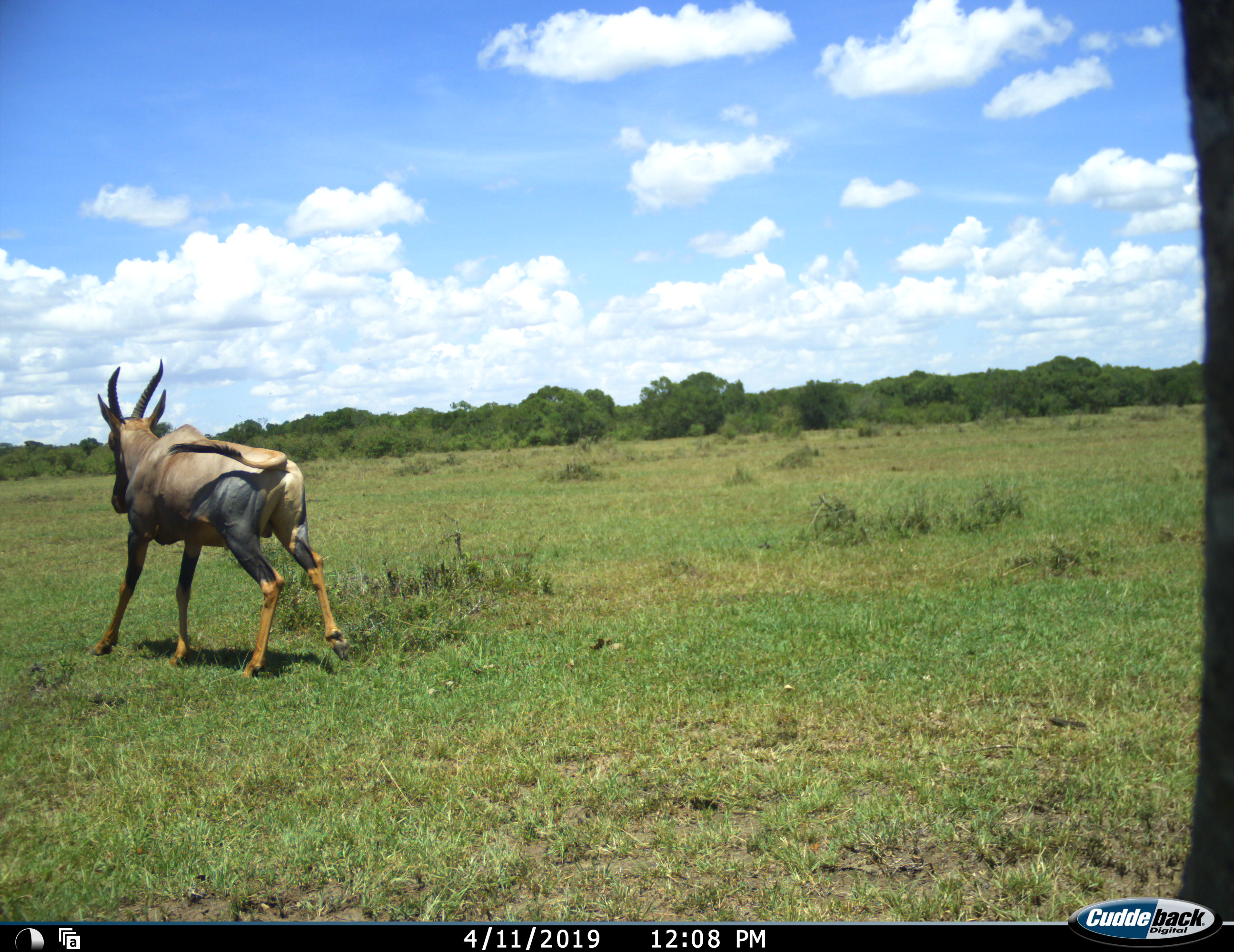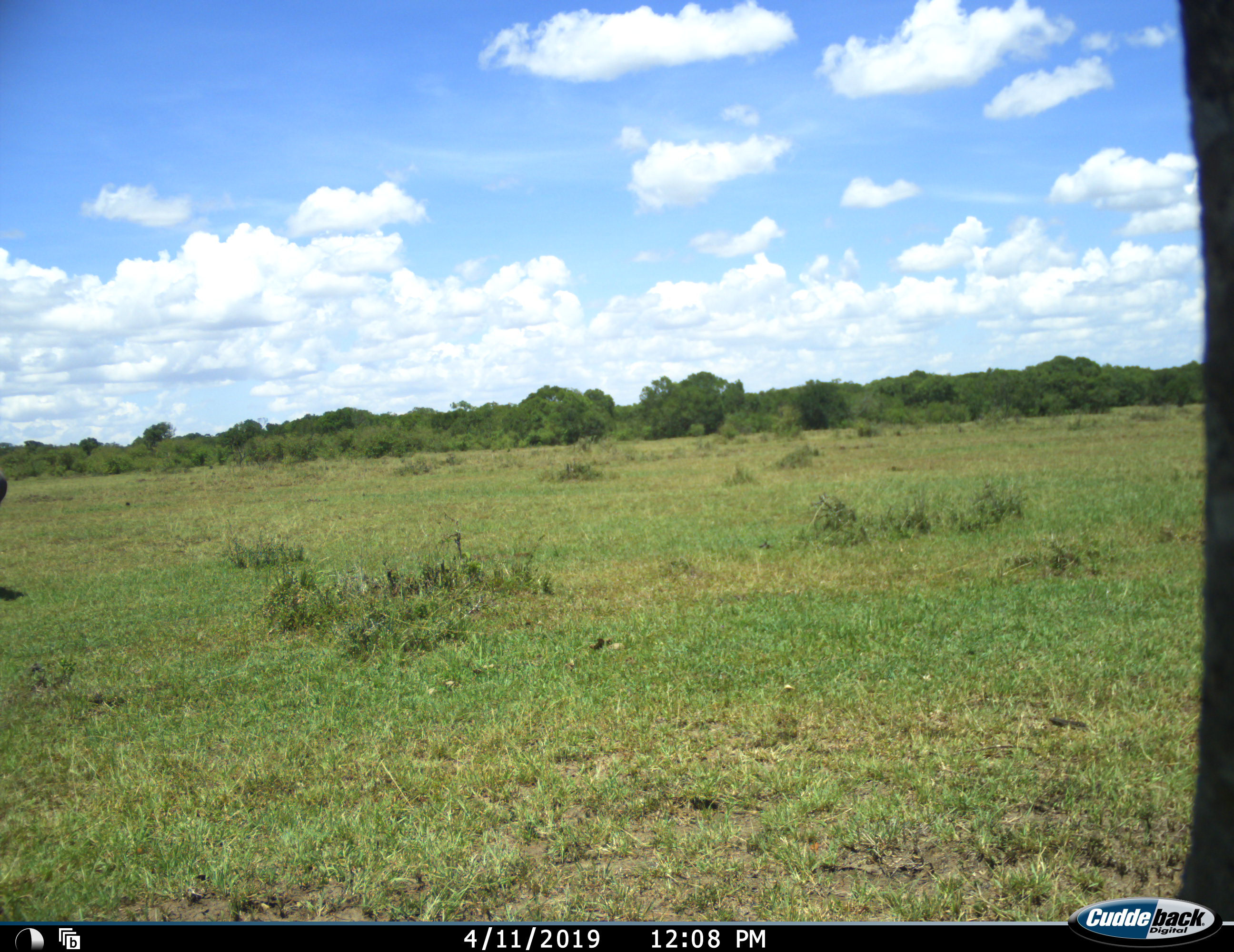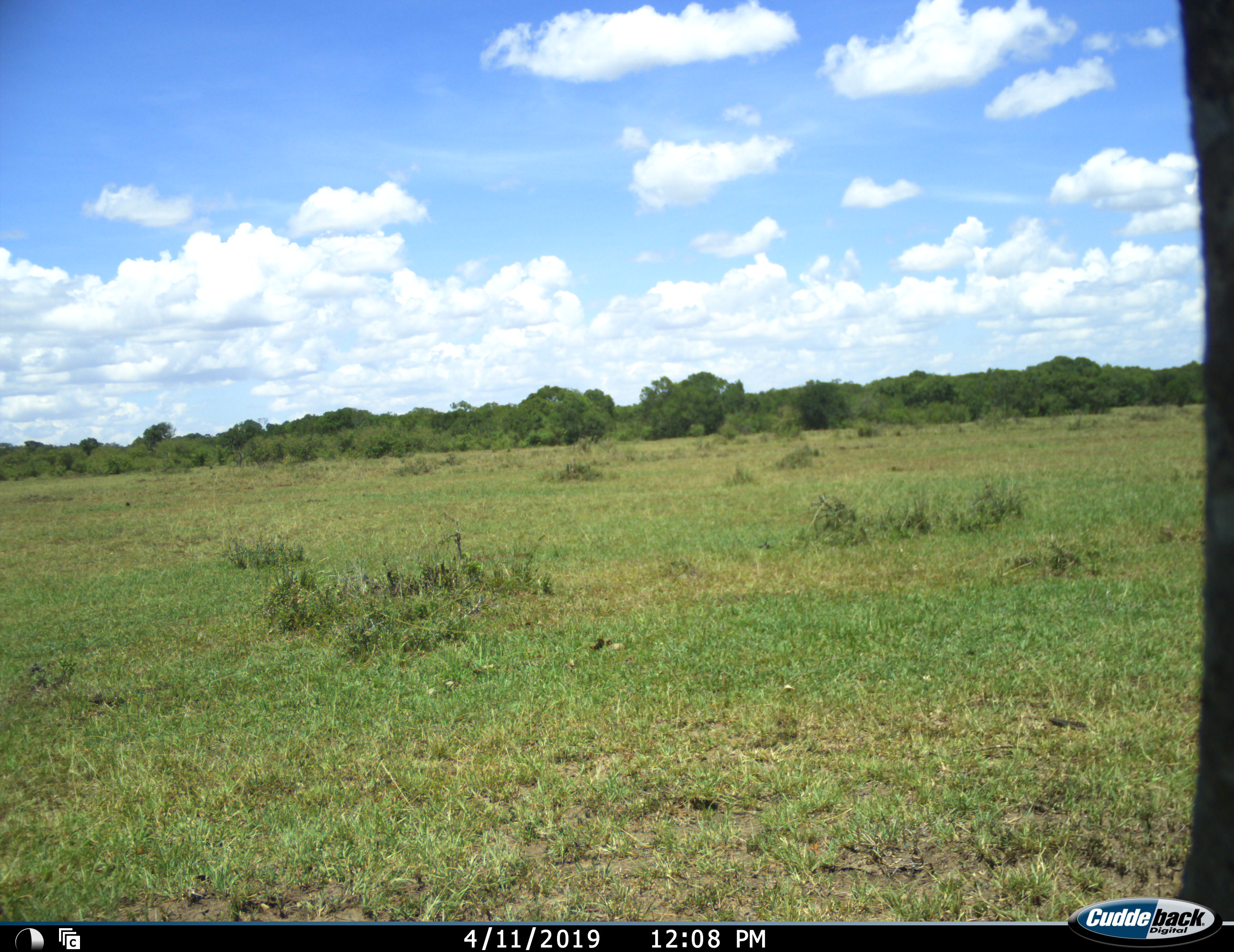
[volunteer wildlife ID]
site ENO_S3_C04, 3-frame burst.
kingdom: Animalia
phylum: Chordata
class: Mammalia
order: Artiodactyla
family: Bovidae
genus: Tragelaphus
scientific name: Tragelaphus oryx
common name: eland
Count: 1.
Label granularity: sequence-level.